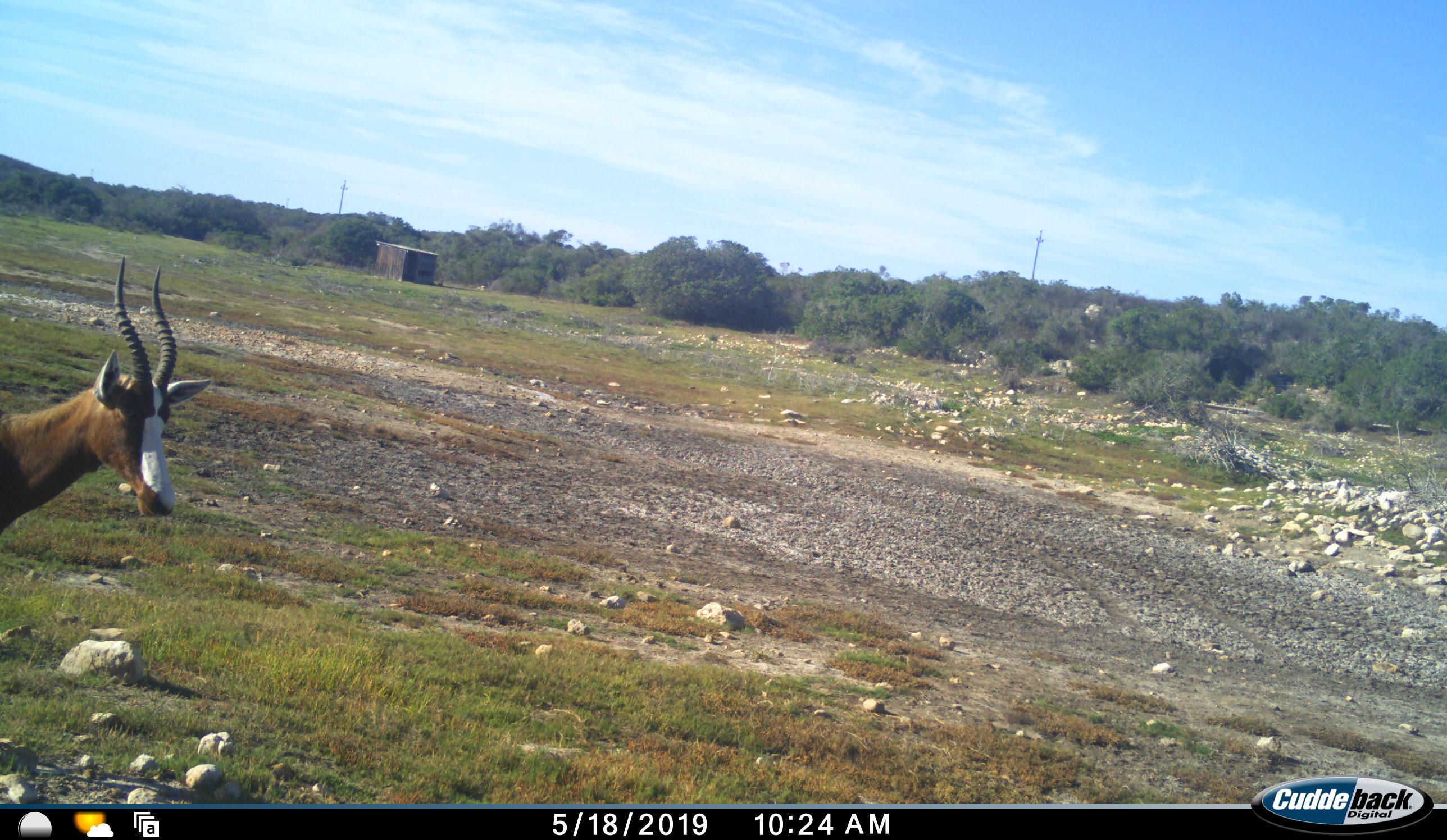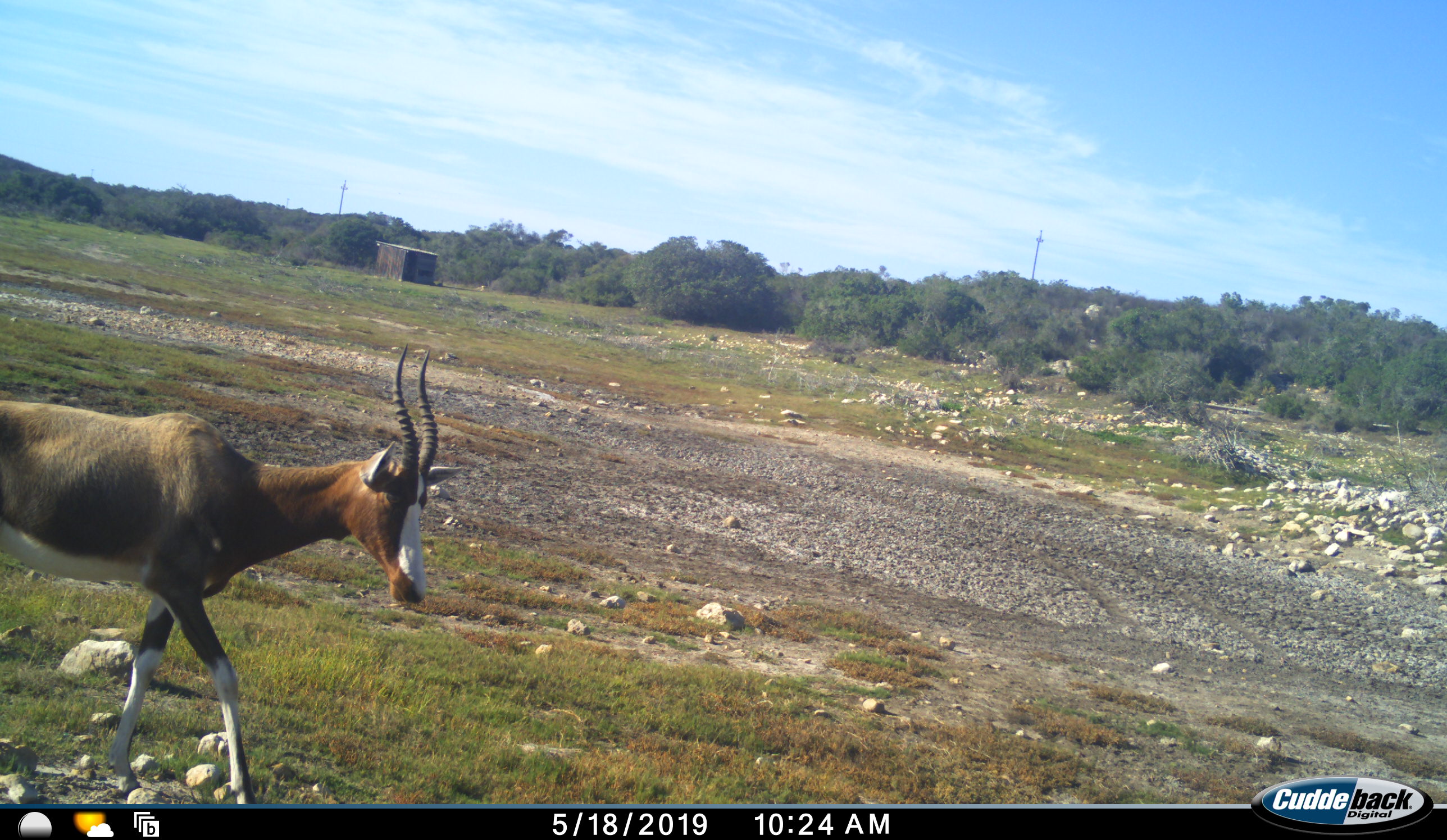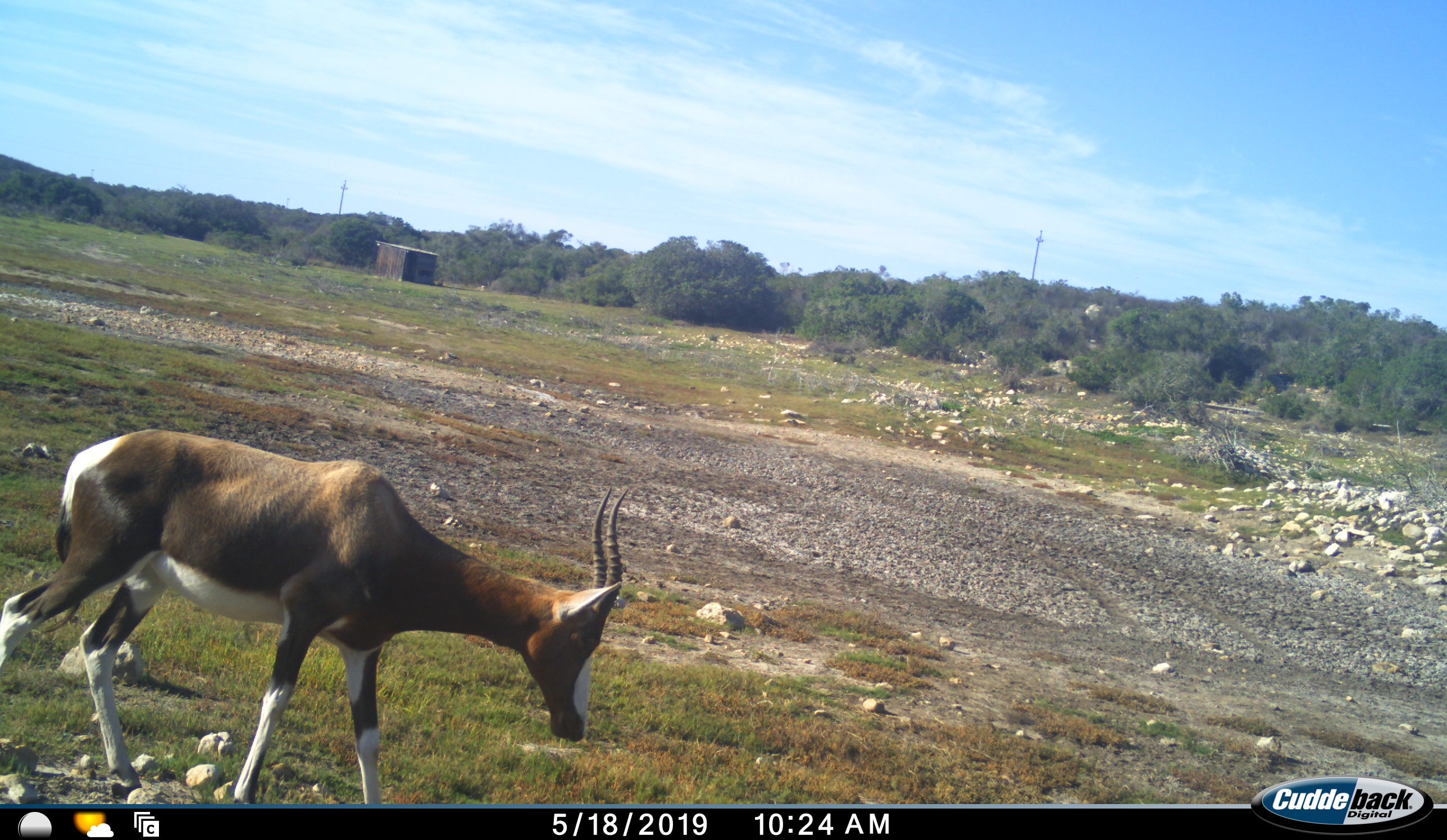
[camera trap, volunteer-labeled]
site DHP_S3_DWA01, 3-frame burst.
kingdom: Animalia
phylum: Chordata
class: Mammalia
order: Artiodactyla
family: Bovidae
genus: Damaliscus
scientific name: Damaliscus pygargus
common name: bontebok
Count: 1.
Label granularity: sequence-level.